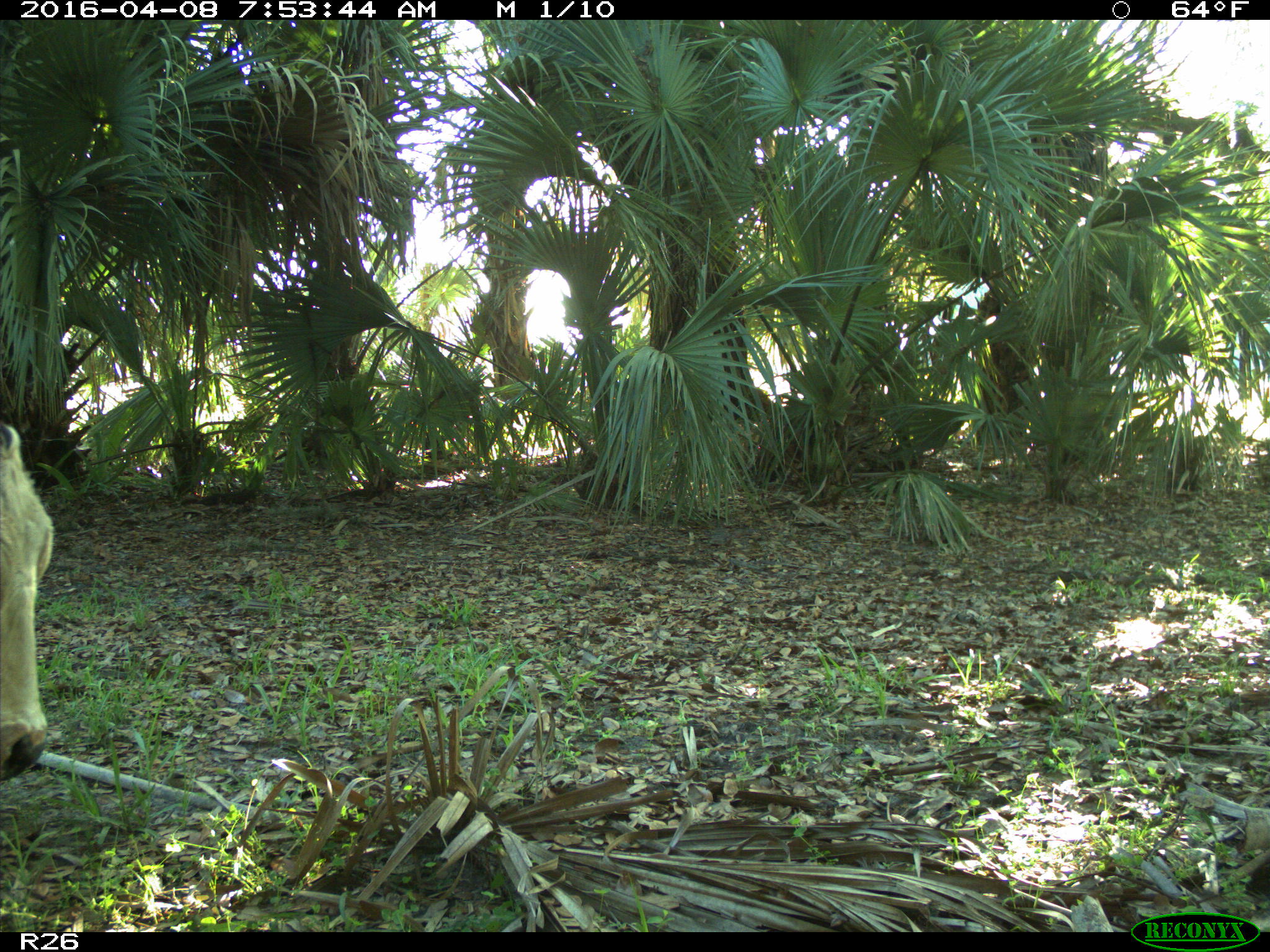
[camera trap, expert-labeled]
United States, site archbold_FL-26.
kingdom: Animalia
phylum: Chordata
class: Mammalia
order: Artiodactyla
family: Bovidae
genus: Bos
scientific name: Bos taurus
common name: domestic cow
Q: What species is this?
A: Bos taurus (domestic cow).